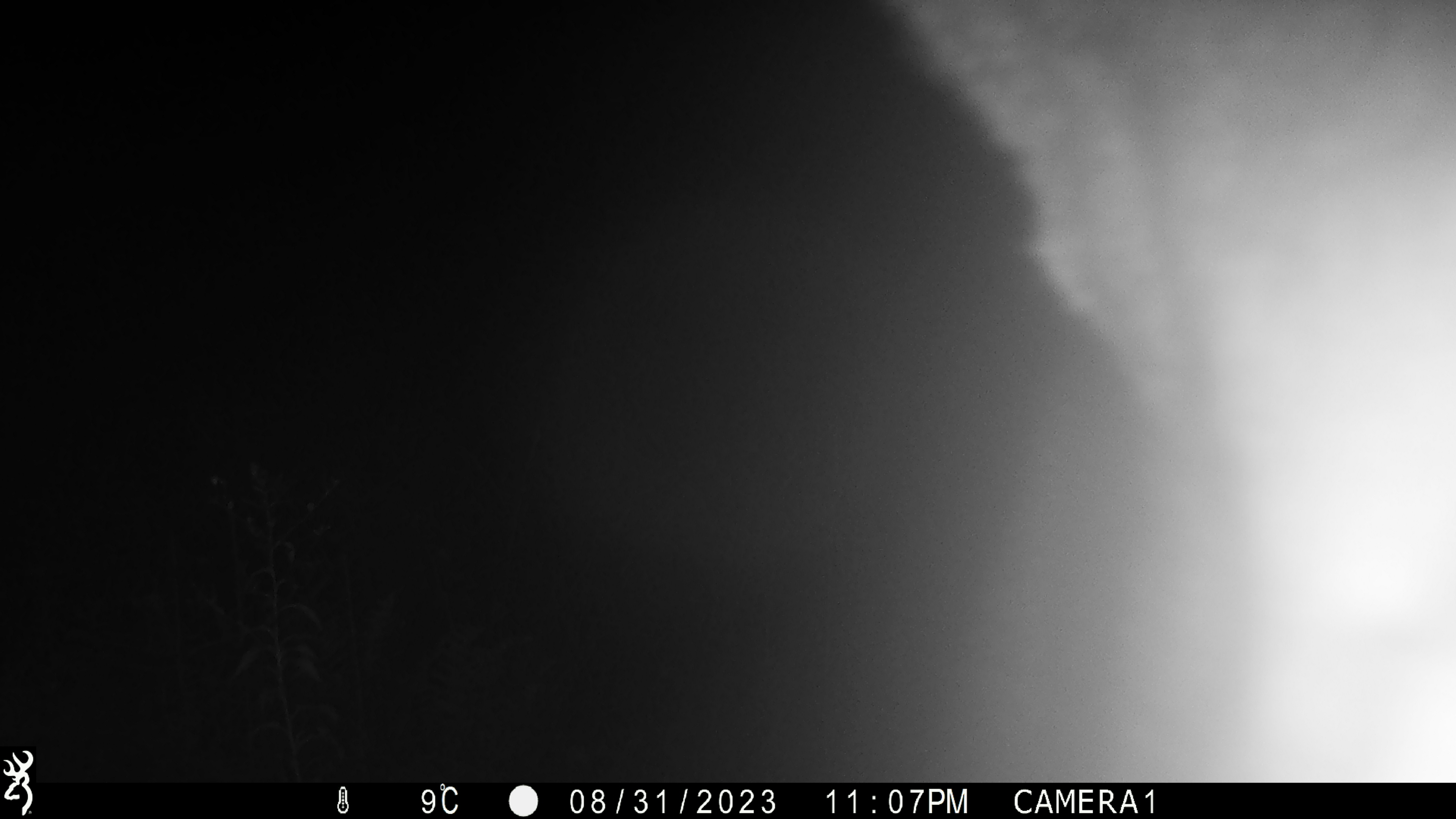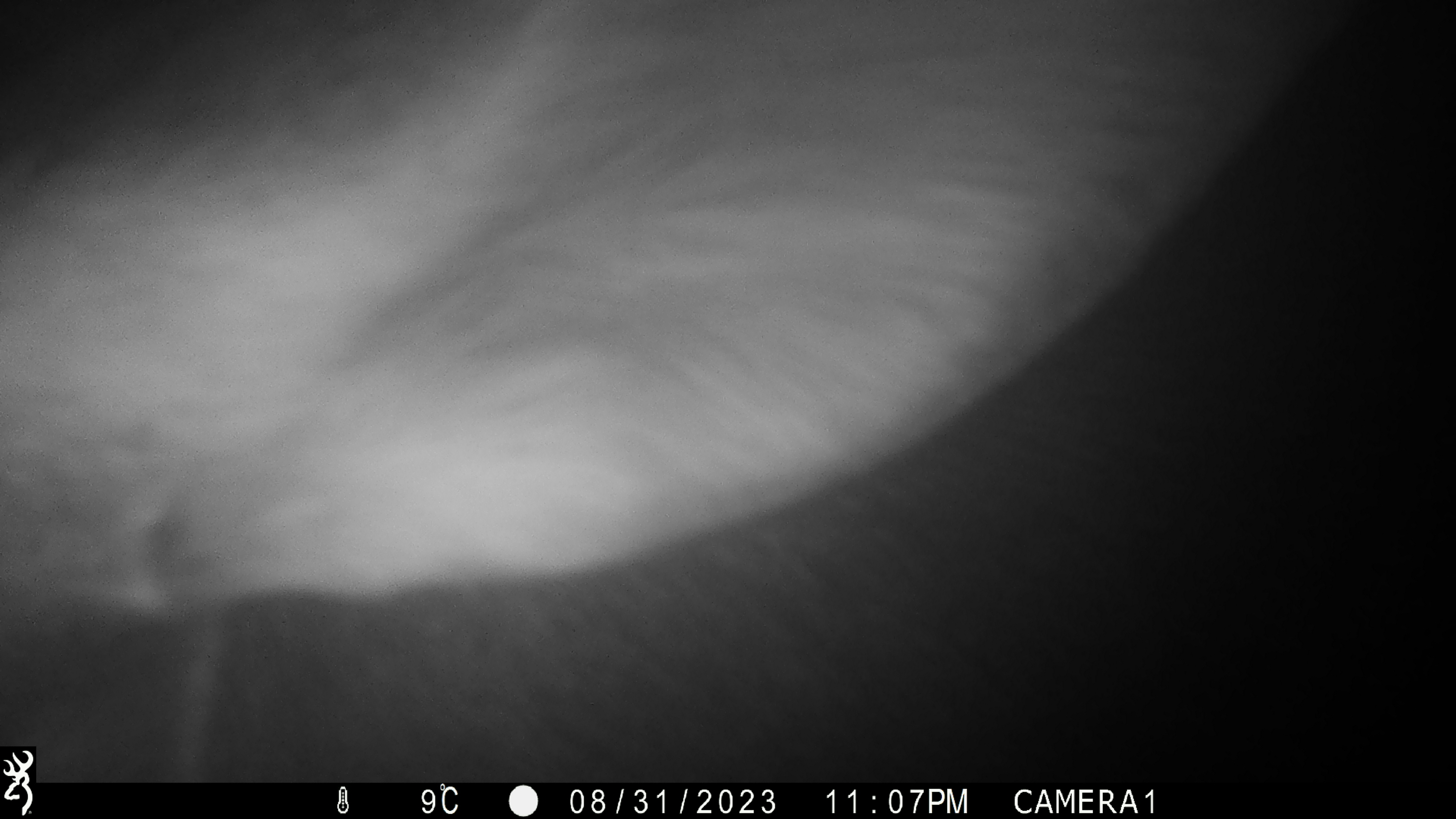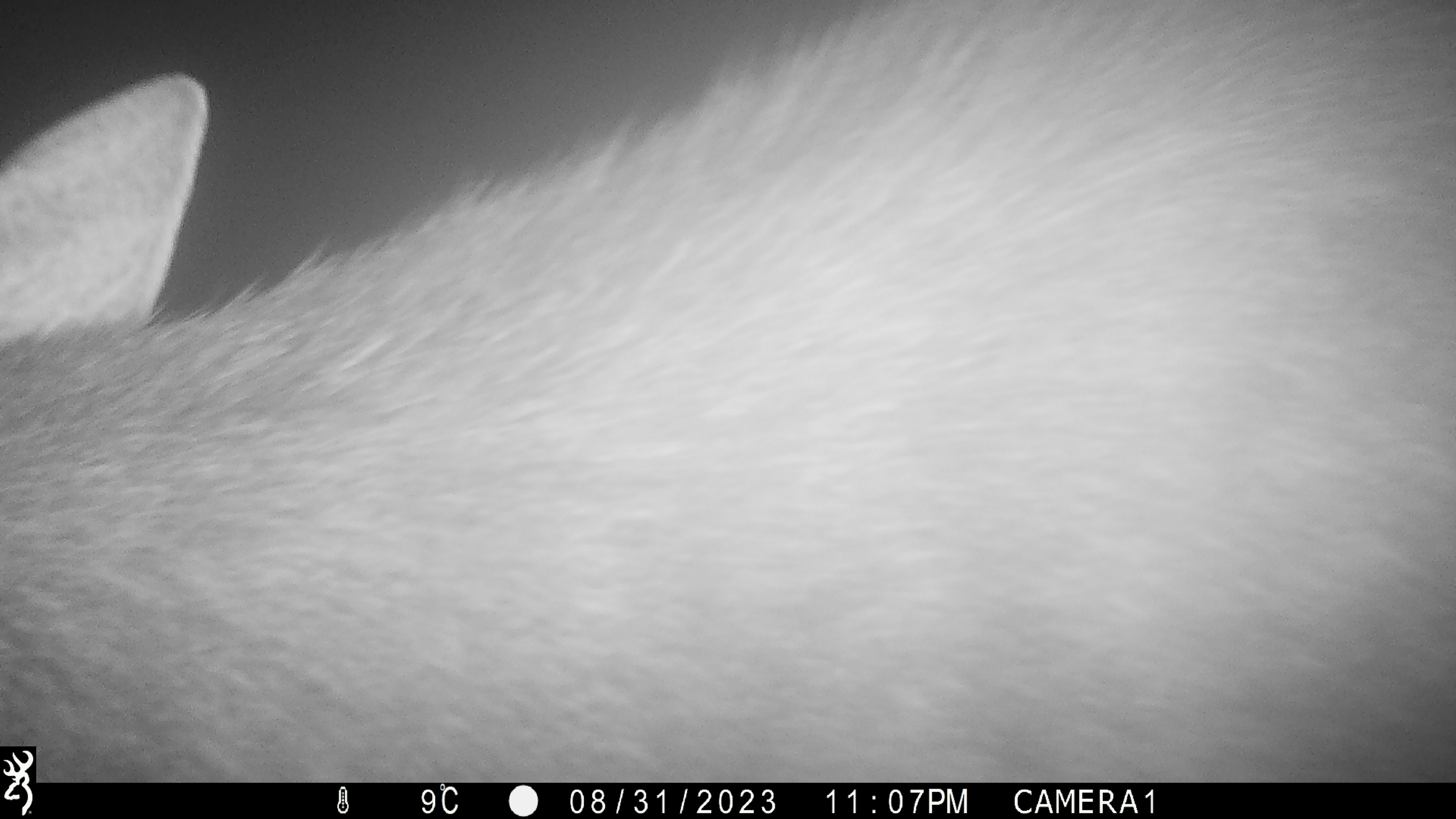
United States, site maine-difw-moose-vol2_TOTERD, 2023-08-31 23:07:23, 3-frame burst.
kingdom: Animalia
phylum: Chordata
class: Mammalia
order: Artiodactyla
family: Cervidae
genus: Alces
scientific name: Alces alces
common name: moose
Moose (Alces alces).